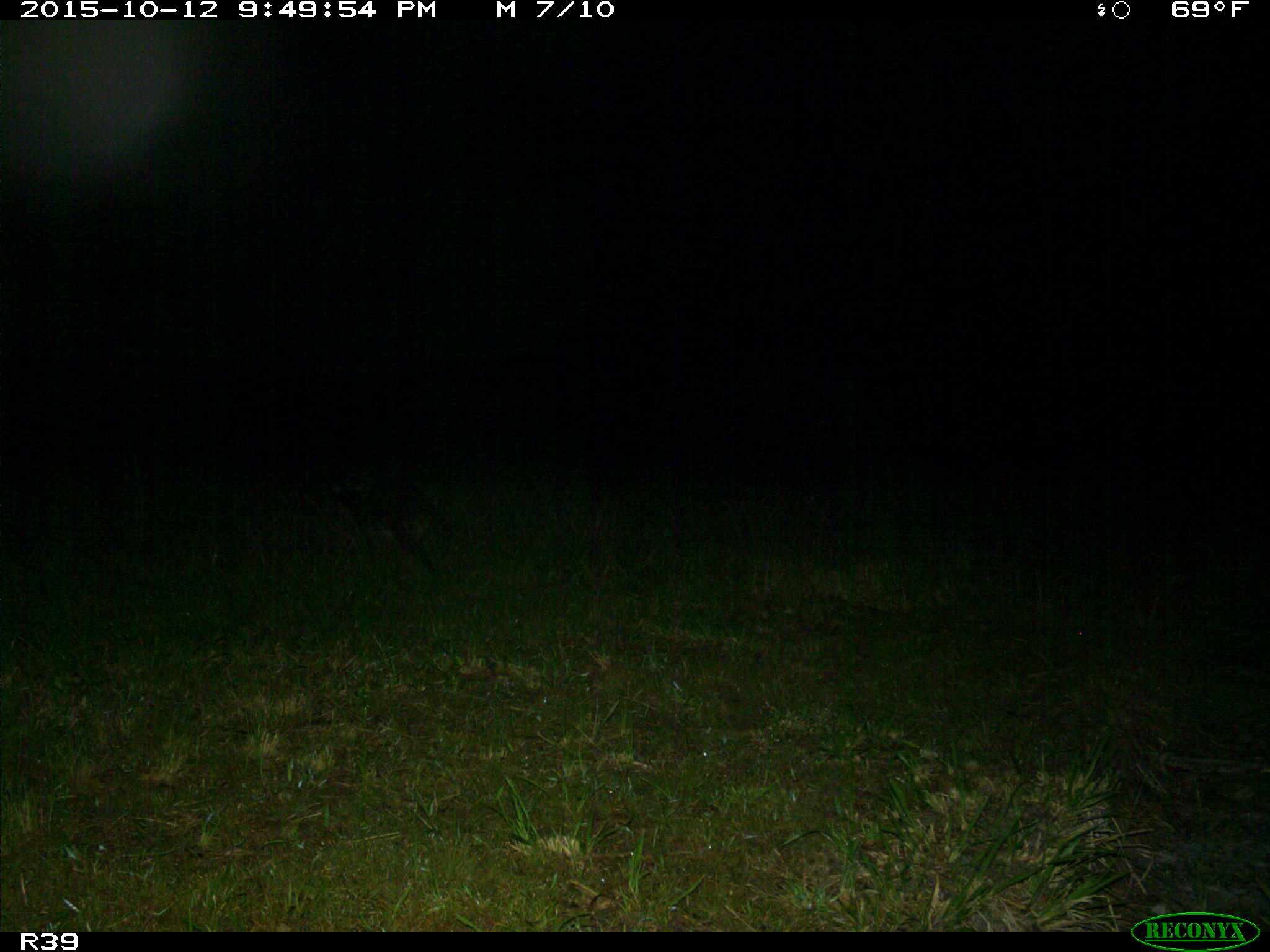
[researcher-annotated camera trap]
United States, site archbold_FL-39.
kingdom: Animalia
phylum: Chordata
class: Mammalia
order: Carnivora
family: Procyonidae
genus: Procyon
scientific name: Procyon lotor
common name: common raccoon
Procyon lotor (common raccoon).